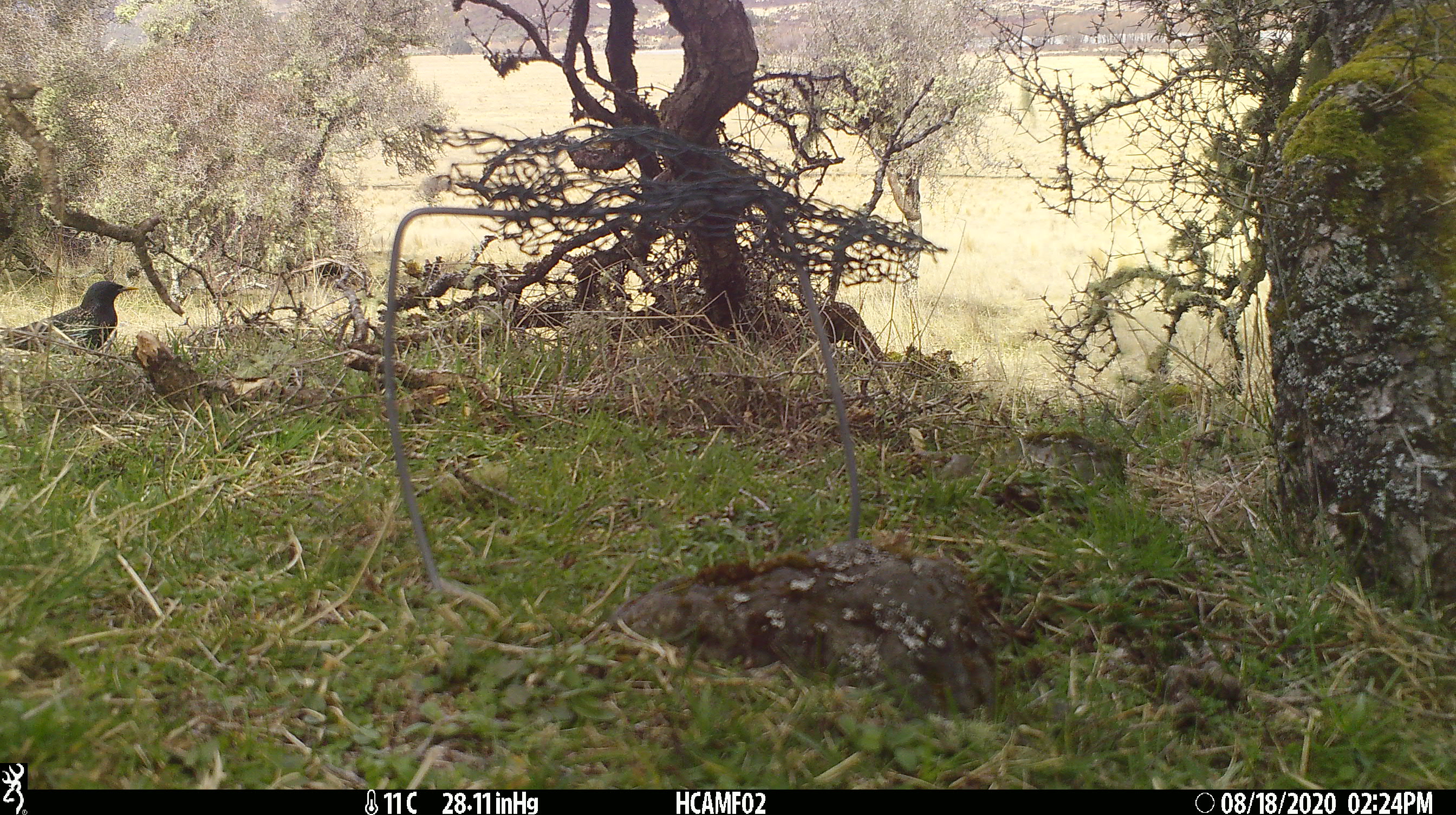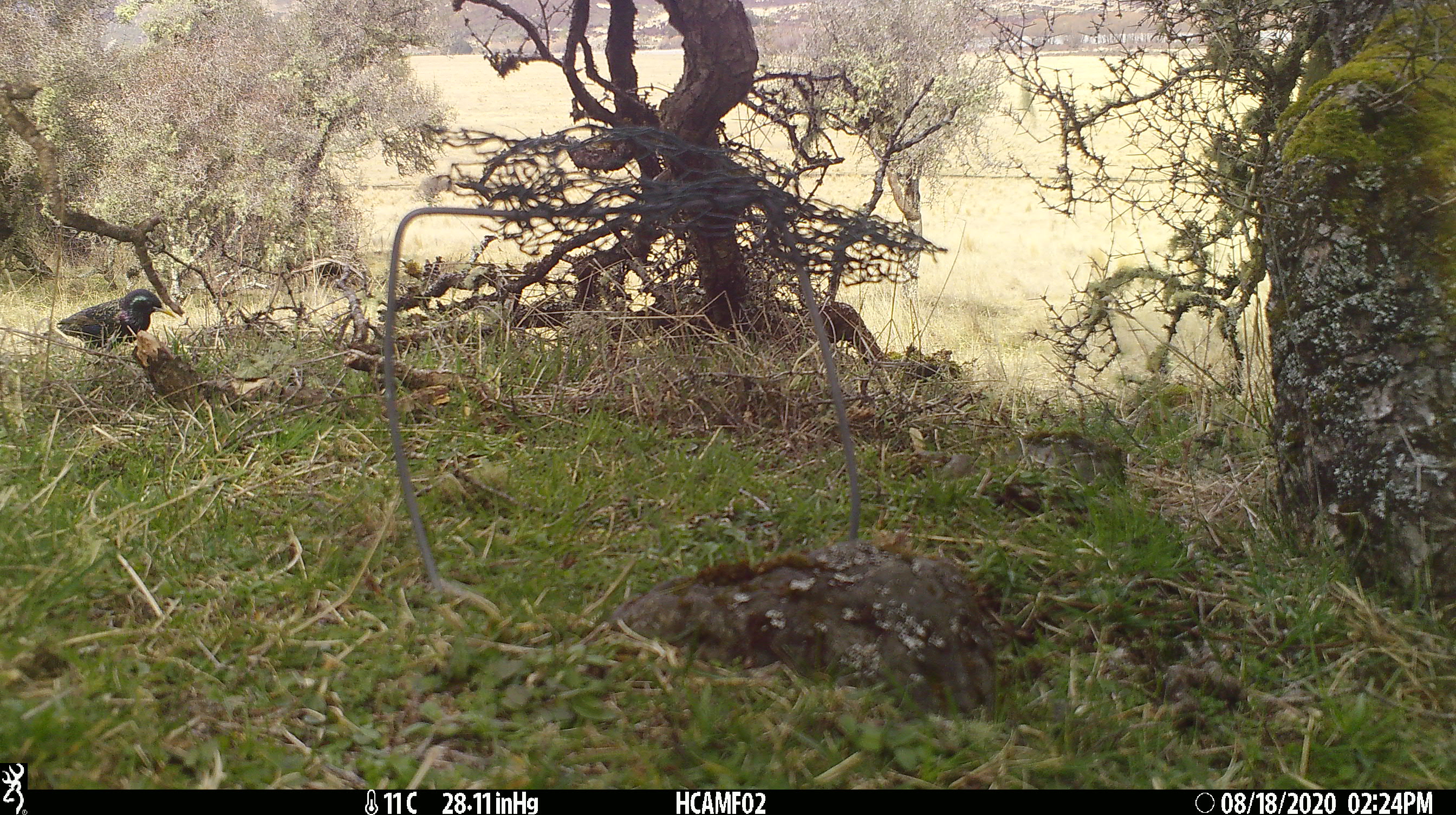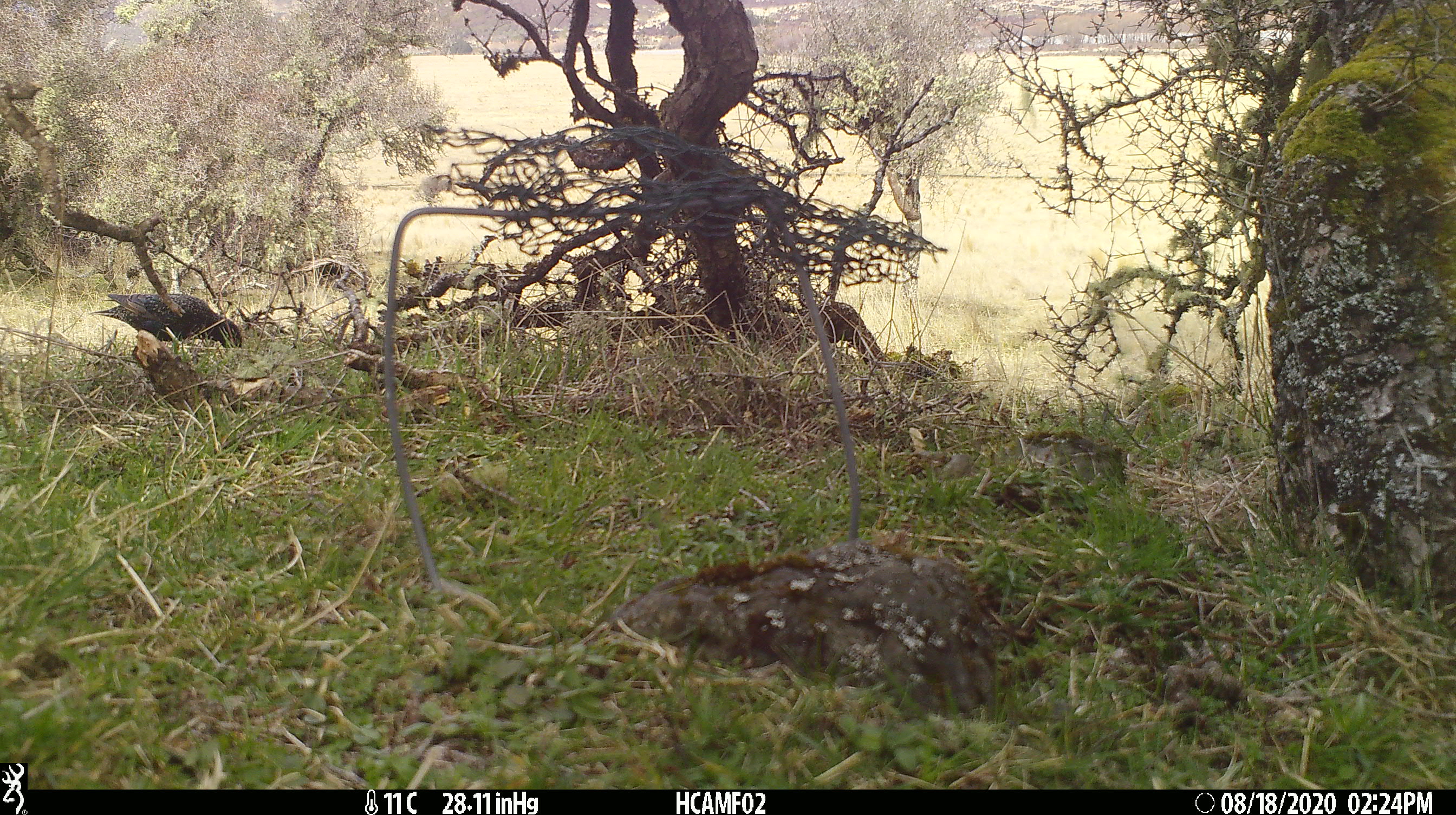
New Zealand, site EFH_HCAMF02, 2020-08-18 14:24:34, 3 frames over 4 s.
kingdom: Animalia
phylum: Chordata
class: Aves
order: Passeriformes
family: Sturnidae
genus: Sturnus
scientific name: Sturnus vulgaris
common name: european starling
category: starling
Starling (european starling) (Sturnus vulgaris).